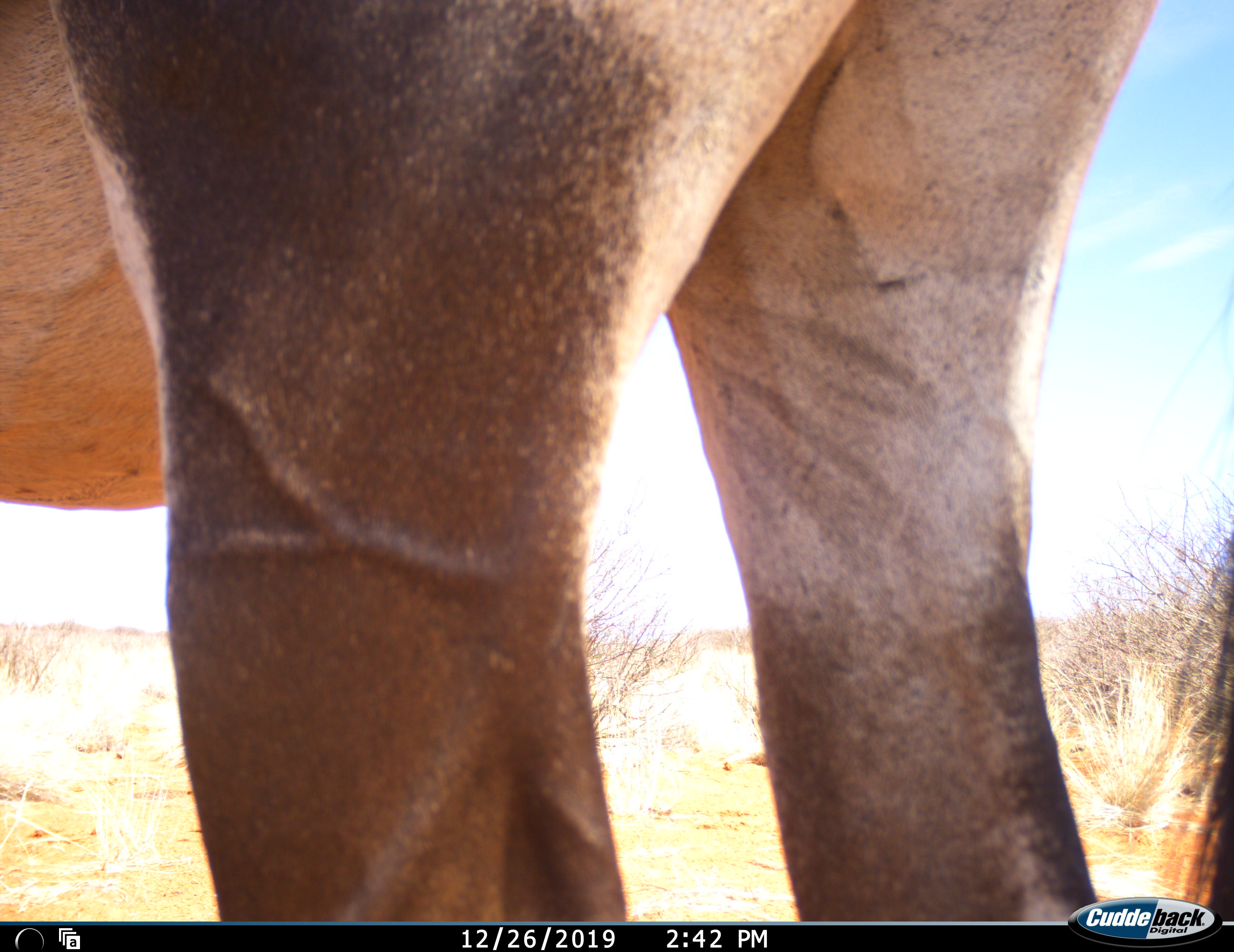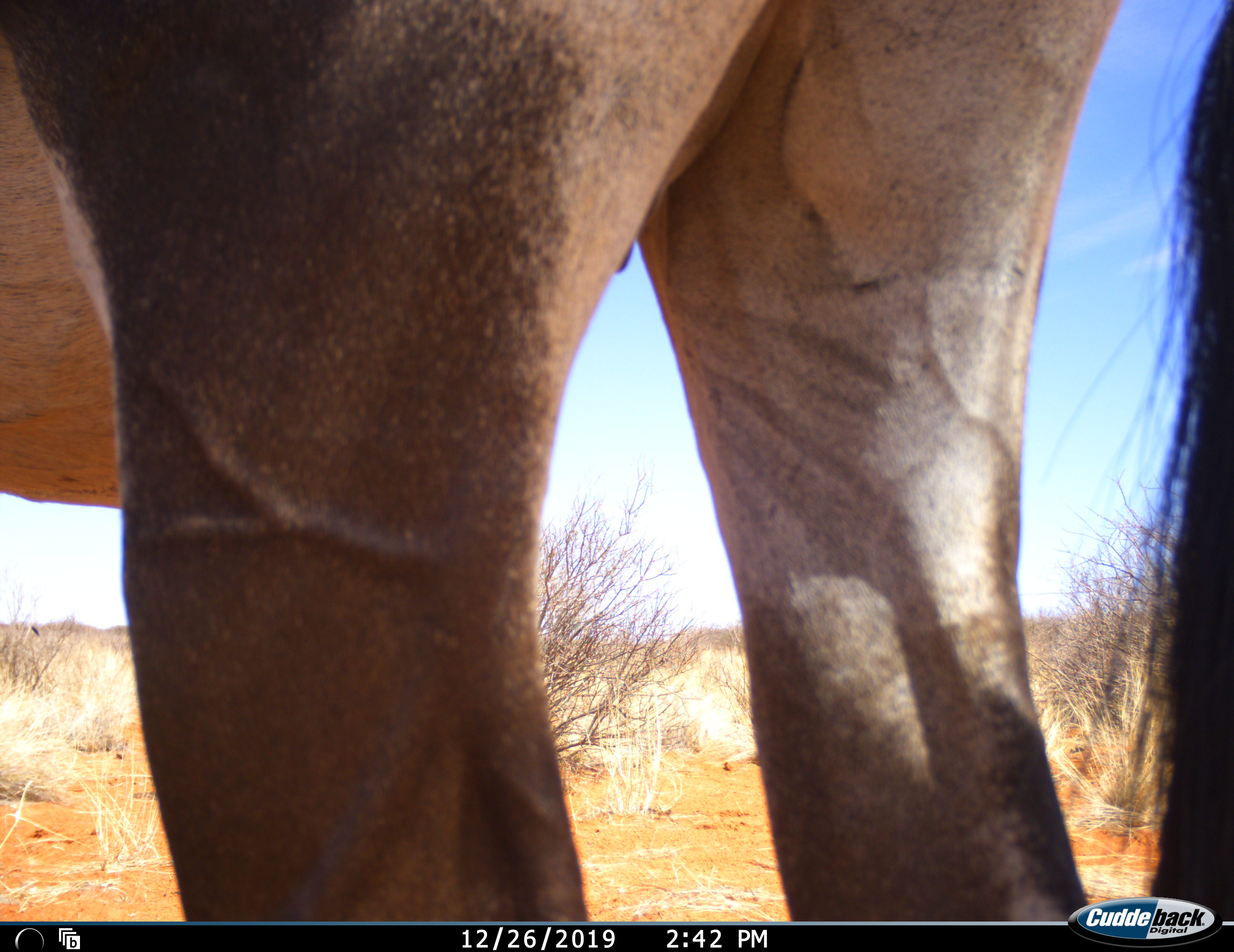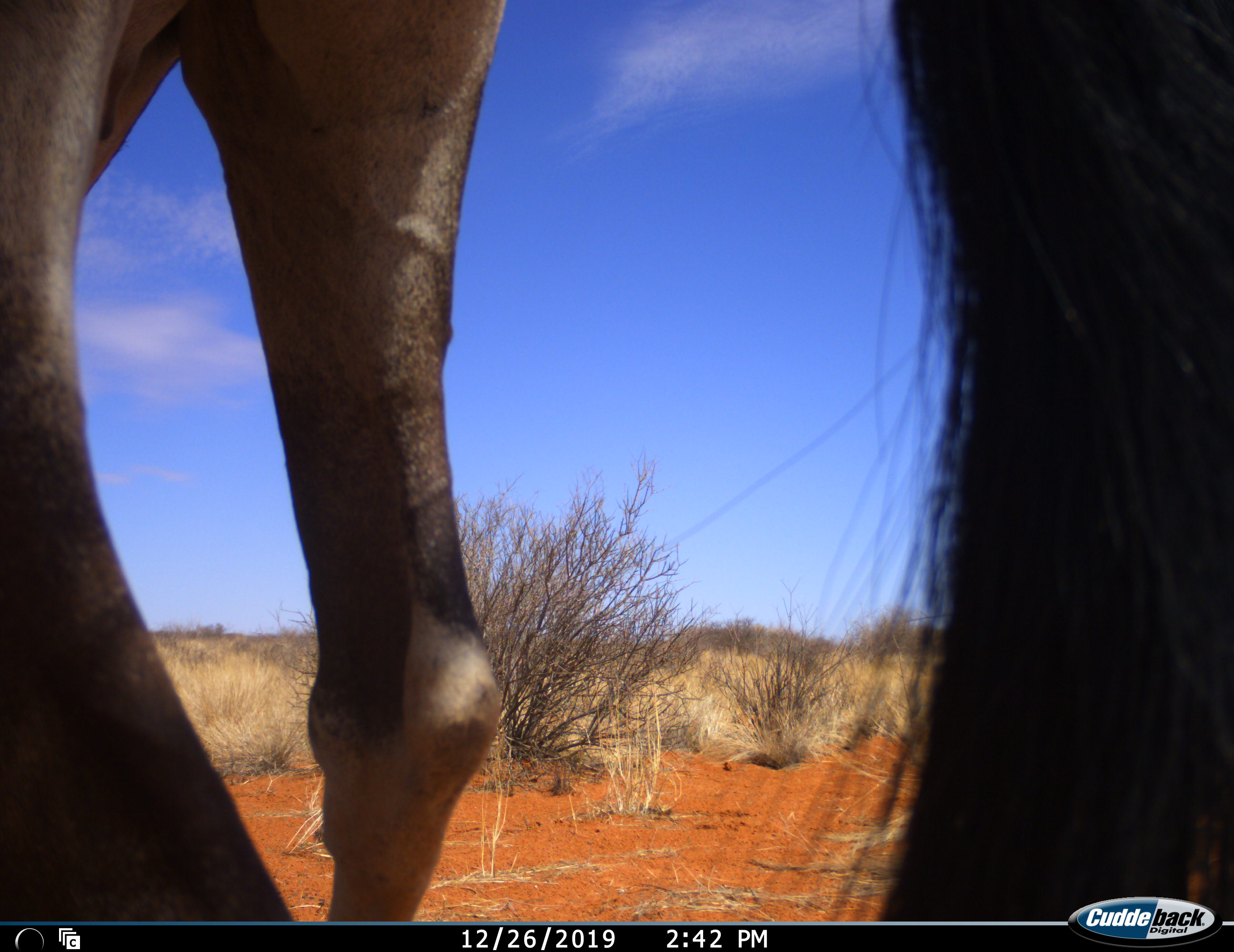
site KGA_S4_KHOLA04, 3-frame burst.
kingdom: Animalia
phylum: Chordata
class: Mammalia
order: Artiodactyla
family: Bovidae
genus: Oryx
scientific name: Oryx gazella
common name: gemsbok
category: oryx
Oryx (gemsbok) (Oryx gazella), count 1. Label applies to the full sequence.